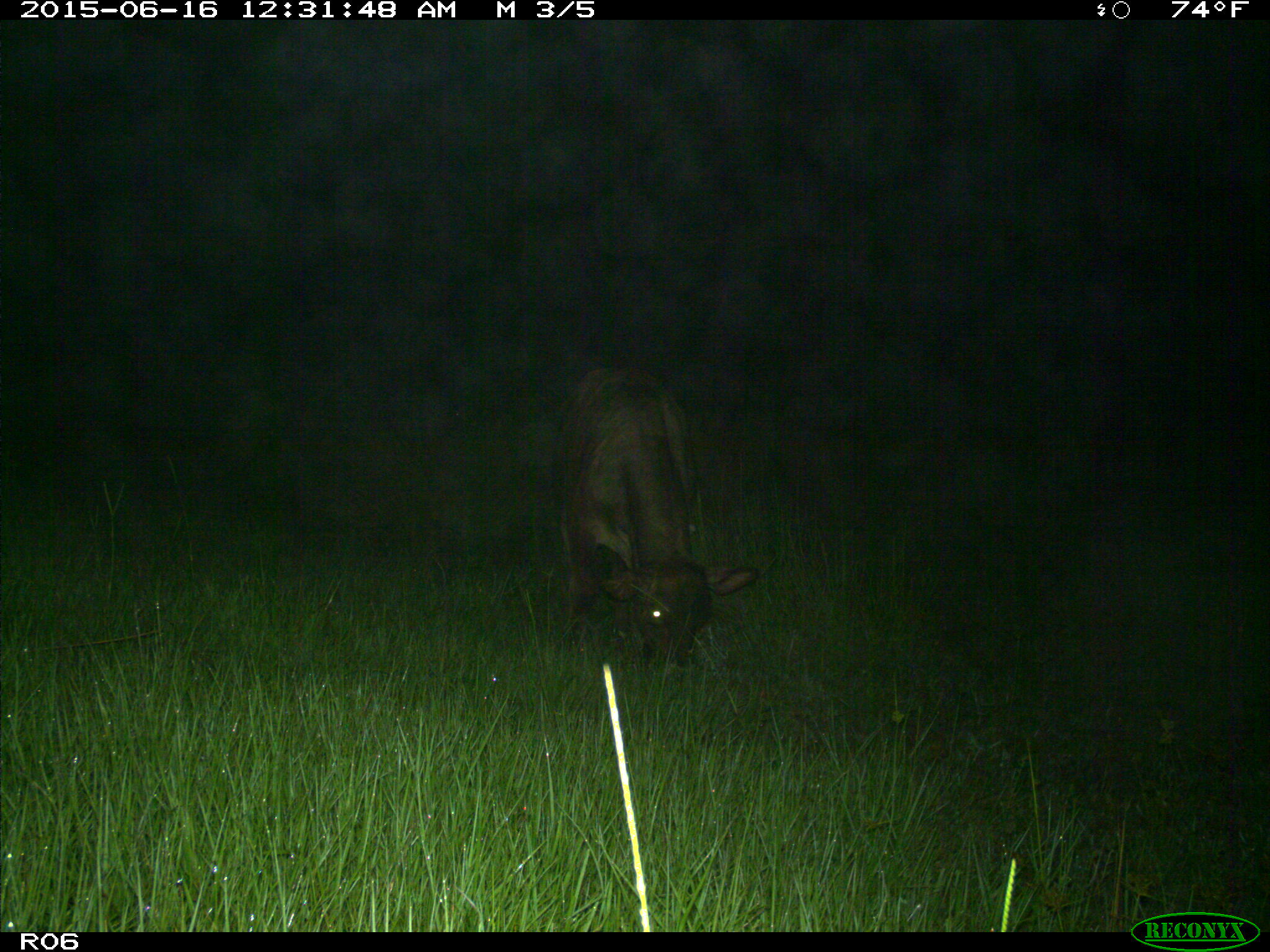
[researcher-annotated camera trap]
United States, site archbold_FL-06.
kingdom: Animalia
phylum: Chordata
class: Mammalia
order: Artiodactyla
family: Bovidae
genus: Bos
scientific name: Bos taurus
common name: domestic cow